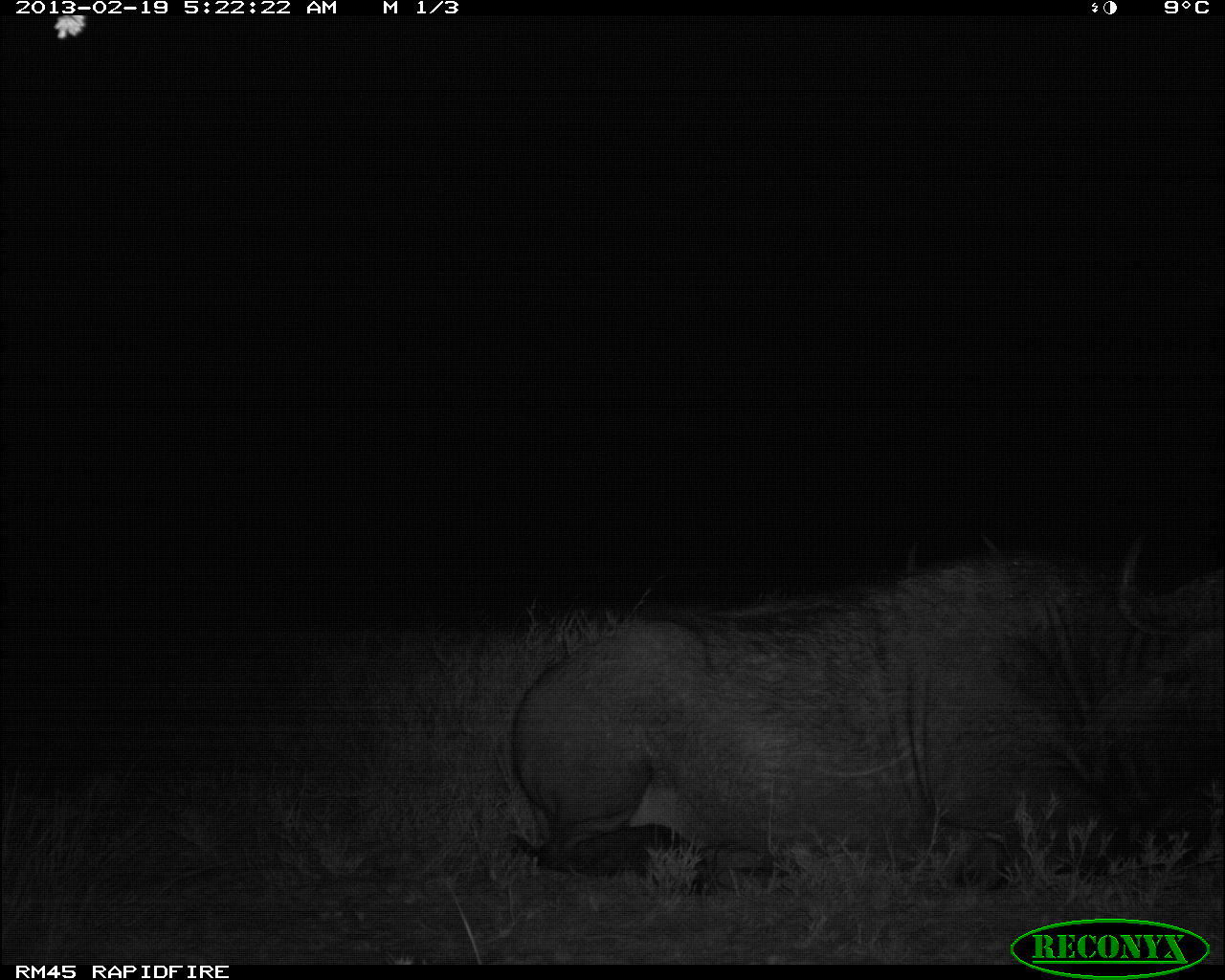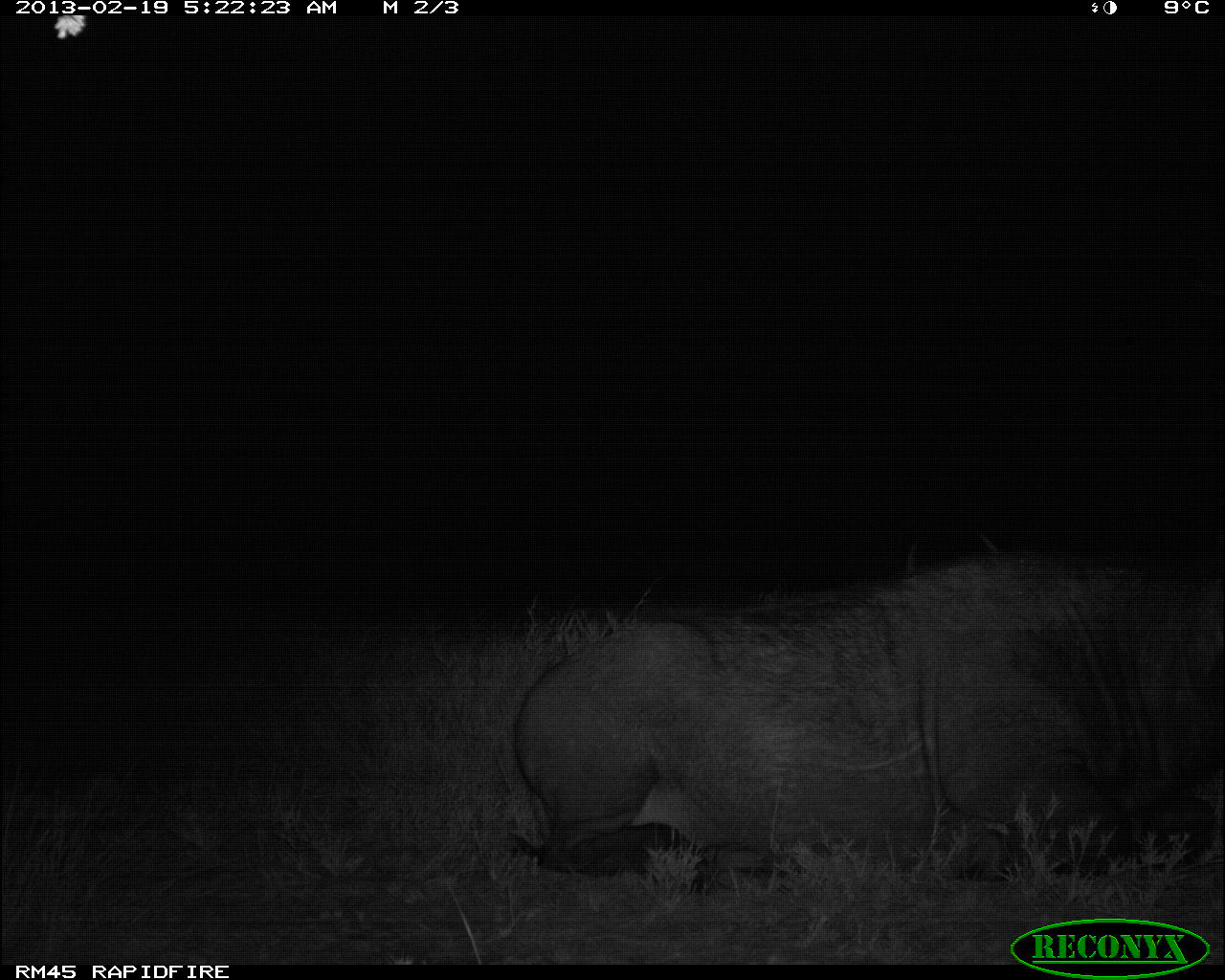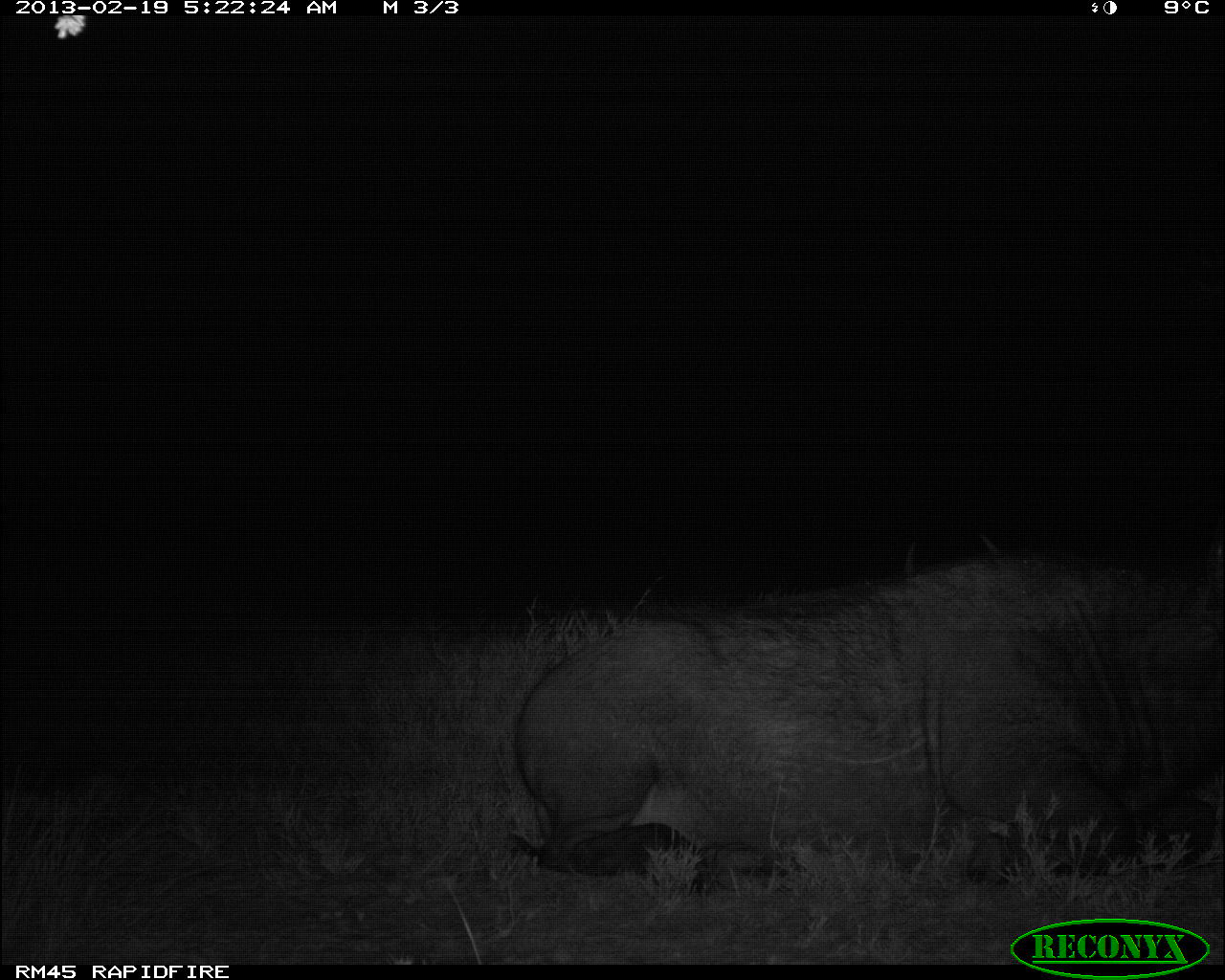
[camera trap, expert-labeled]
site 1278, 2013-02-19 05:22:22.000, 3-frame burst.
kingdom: Animalia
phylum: Chordata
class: Mammalia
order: Artiodactyla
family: Bovidae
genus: Syncerus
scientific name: Syncerus caffer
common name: african buffalo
Syncerus caffer (african buffalo), count 2.